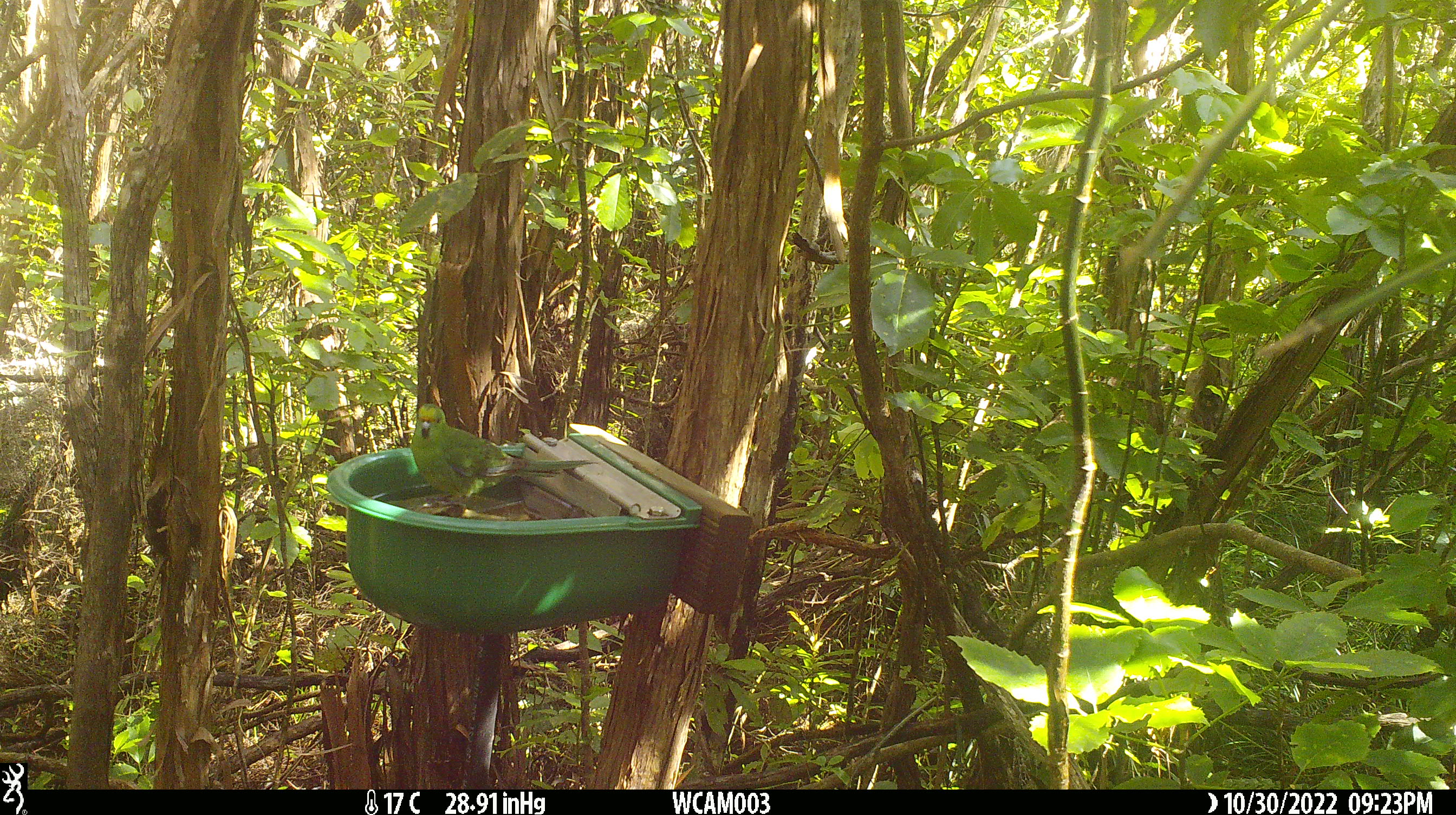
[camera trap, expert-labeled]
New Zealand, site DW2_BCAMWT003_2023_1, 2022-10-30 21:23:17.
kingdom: Animalia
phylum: Chordata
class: Aves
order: Psittaciformes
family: Psittaculidae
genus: Cyanoramphus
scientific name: Cyanoramphus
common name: parakeet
Parakeet (Cyanoramphus).